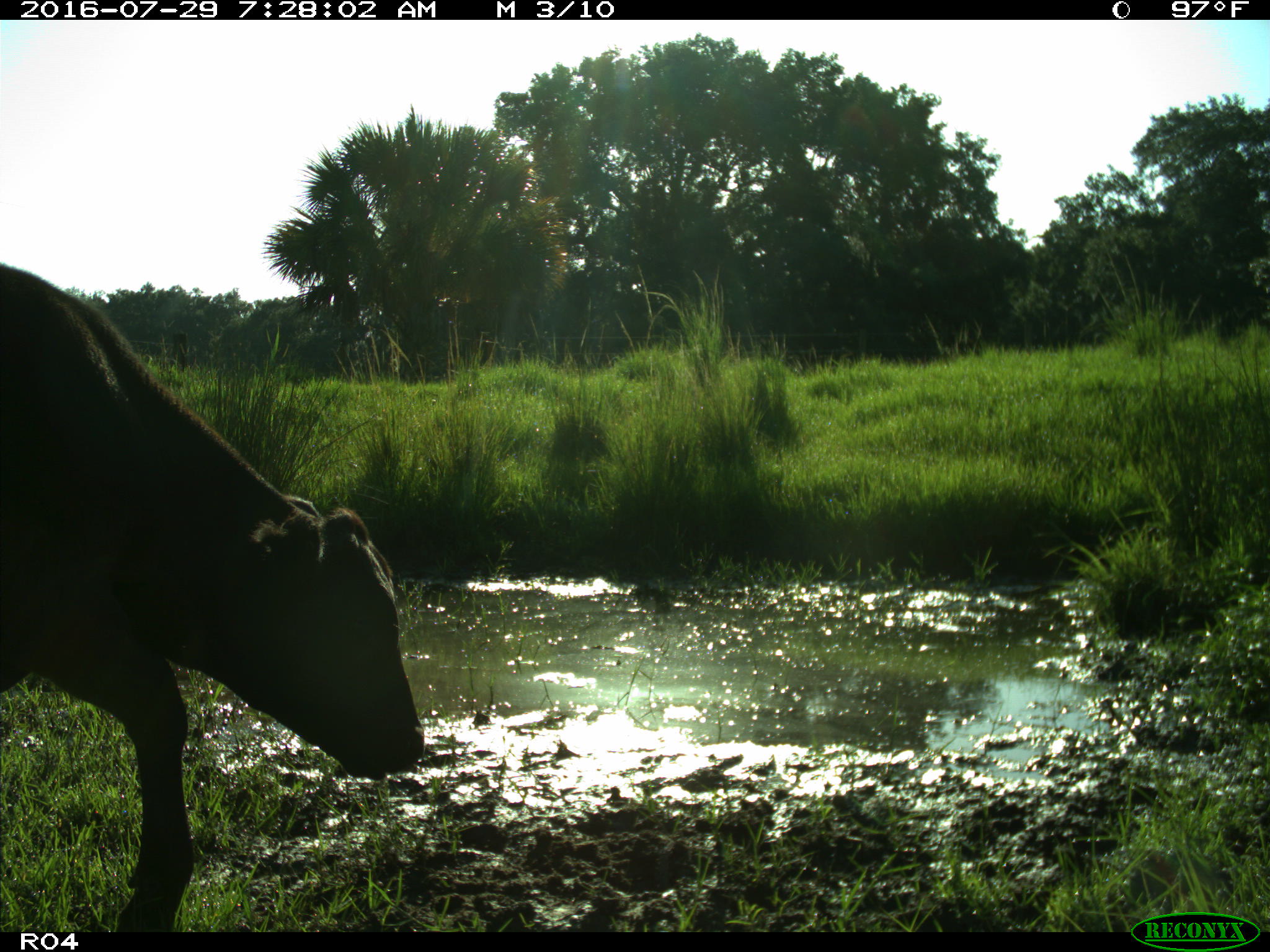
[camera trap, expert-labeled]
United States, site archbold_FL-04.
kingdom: Animalia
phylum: Chordata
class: Mammalia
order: Artiodactyla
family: Bovidae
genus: Bos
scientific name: Bos taurus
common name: domestic cow